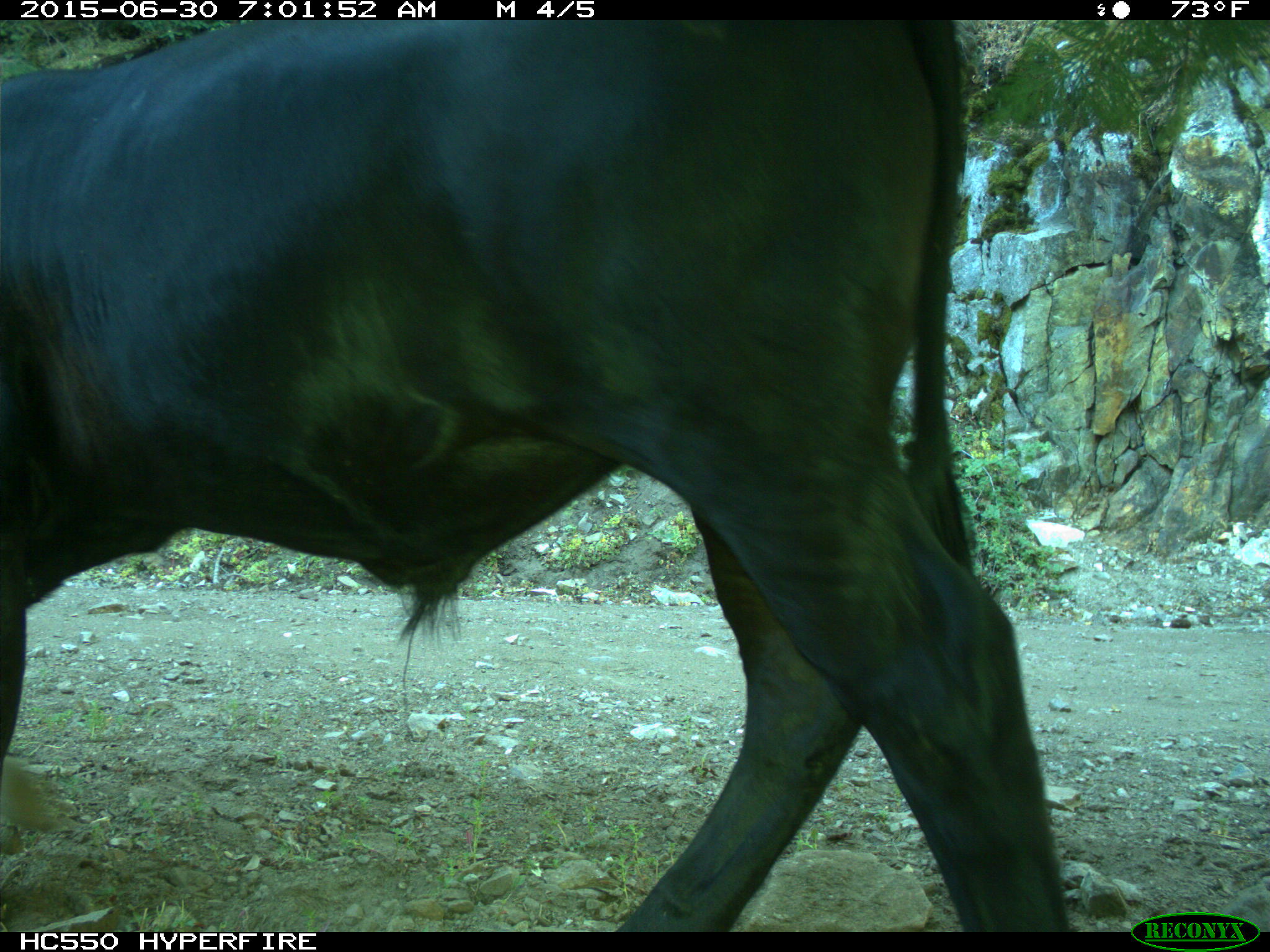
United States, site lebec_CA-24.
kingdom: Animalia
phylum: Chordata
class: Mammalia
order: Artiodactyla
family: Bovidae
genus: Bos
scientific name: Bos taurus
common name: domestic cow